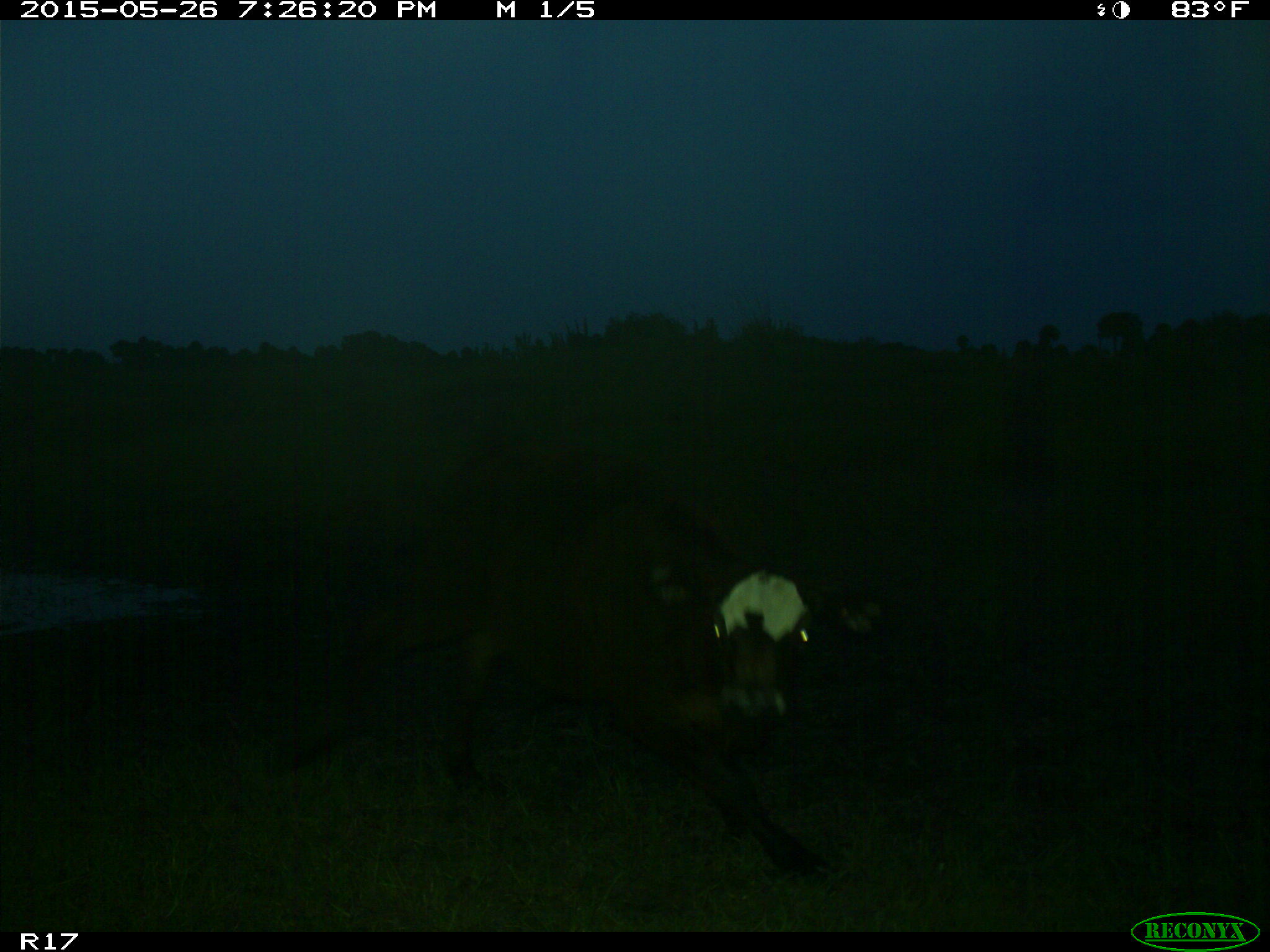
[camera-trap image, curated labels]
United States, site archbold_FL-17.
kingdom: Animalia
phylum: Chordata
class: Mammalia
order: Artiodactyla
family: Bovidae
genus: Bos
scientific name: Bos taurus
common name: domestic cow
Bos taurus (domestic cow).